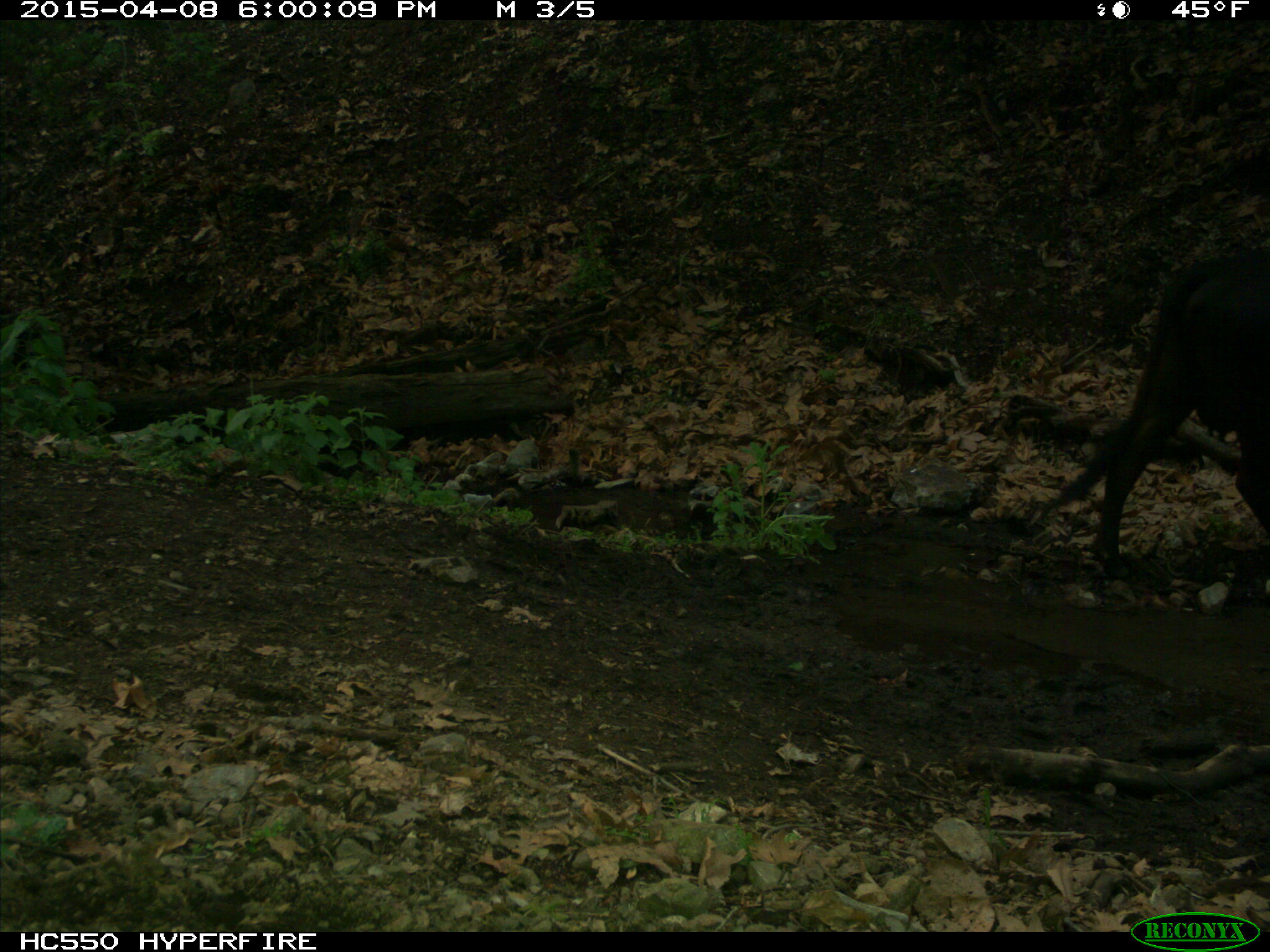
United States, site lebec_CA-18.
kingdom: Animalia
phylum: Chordata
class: Mammalia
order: Artiodactyla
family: Bovidae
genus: Bos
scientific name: Bos taurus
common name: domestic cow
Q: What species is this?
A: Bos taurus (domestic cow).